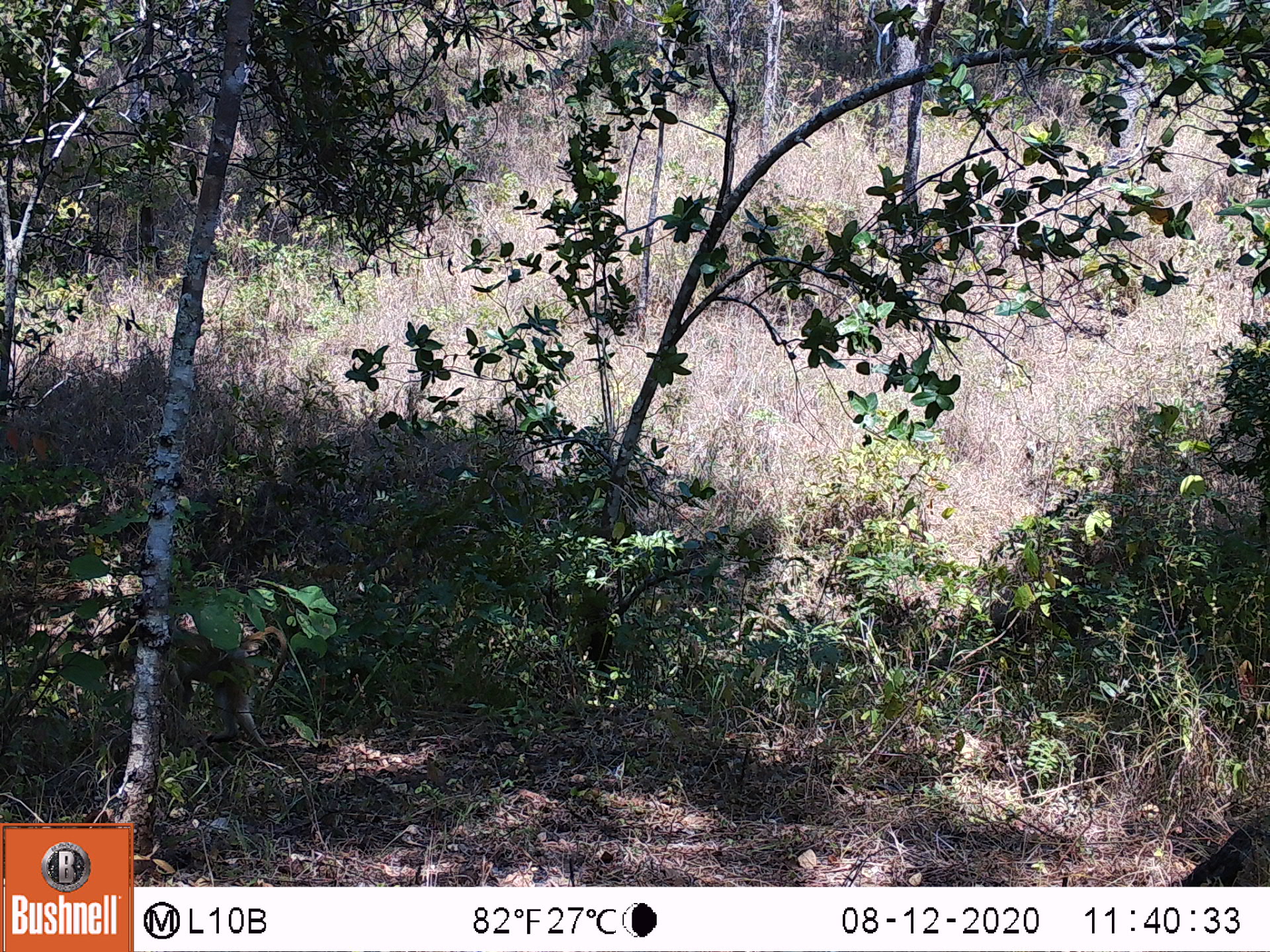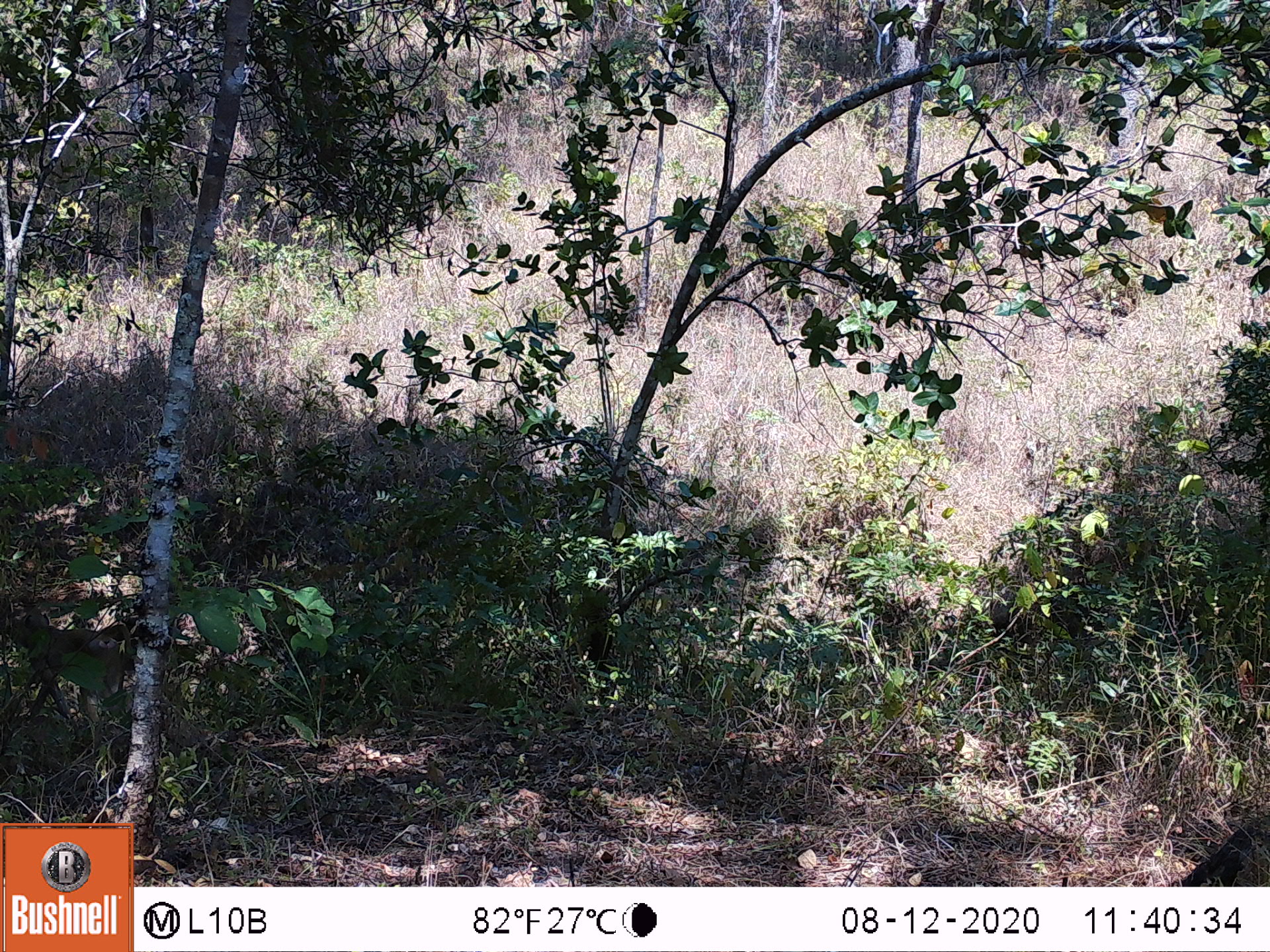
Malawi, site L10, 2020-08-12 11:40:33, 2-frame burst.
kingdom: Animalia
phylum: Chordata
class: Mammalia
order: Primates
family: Cercopithecidae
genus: Papio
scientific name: Papio cynocephalus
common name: yellow baboon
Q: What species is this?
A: Yellow baboon (Papio cynocephalus).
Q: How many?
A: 1.